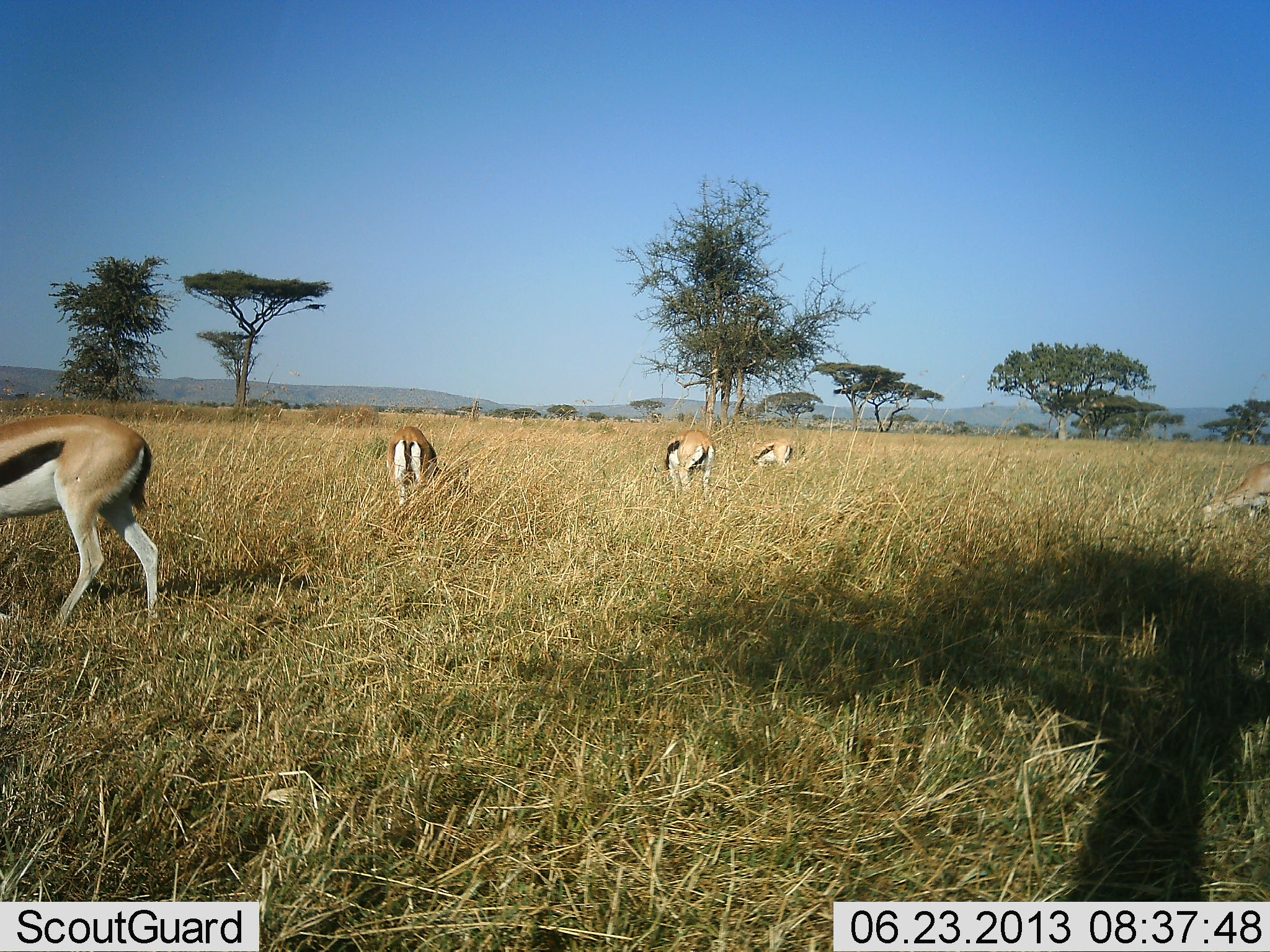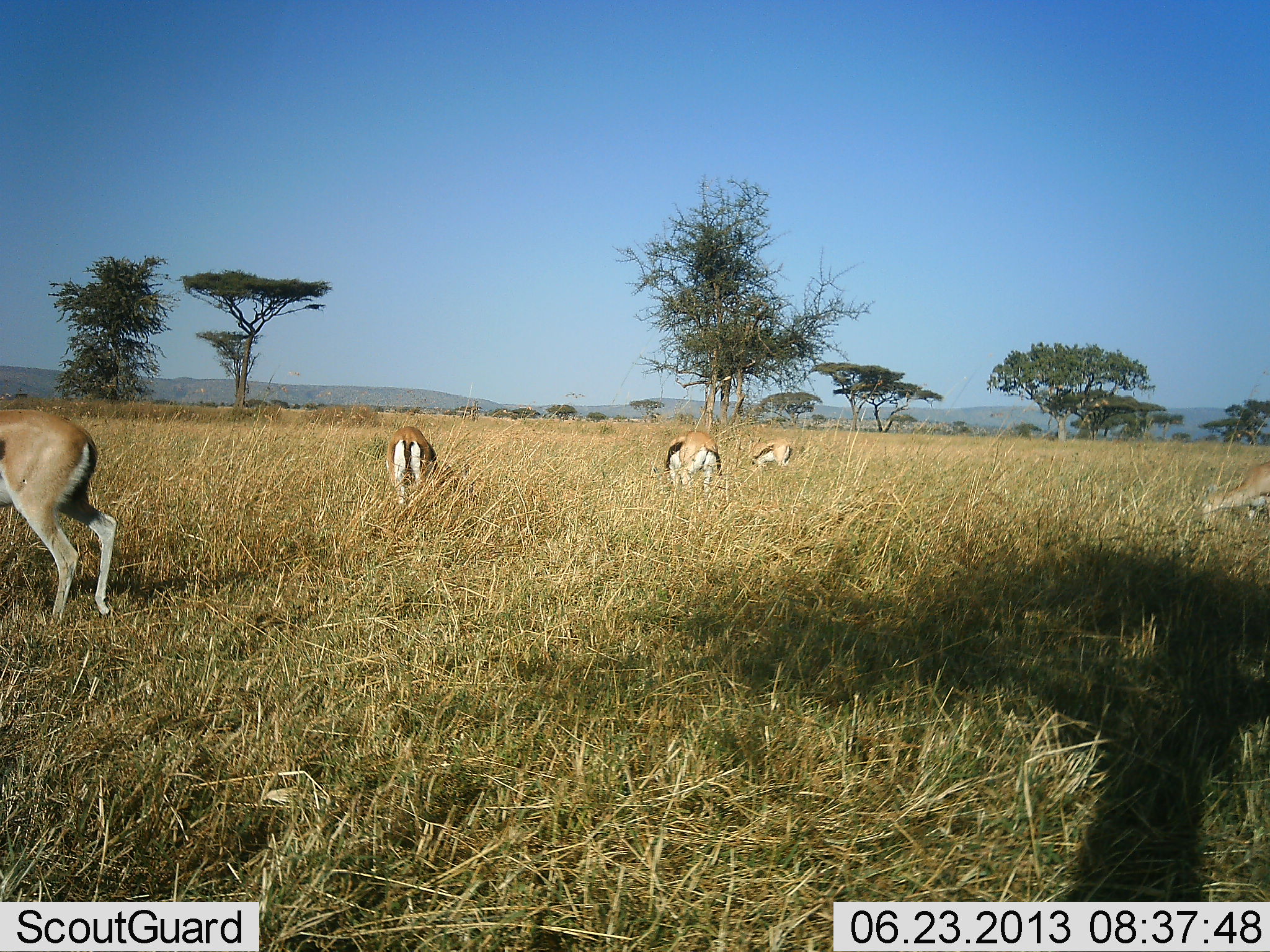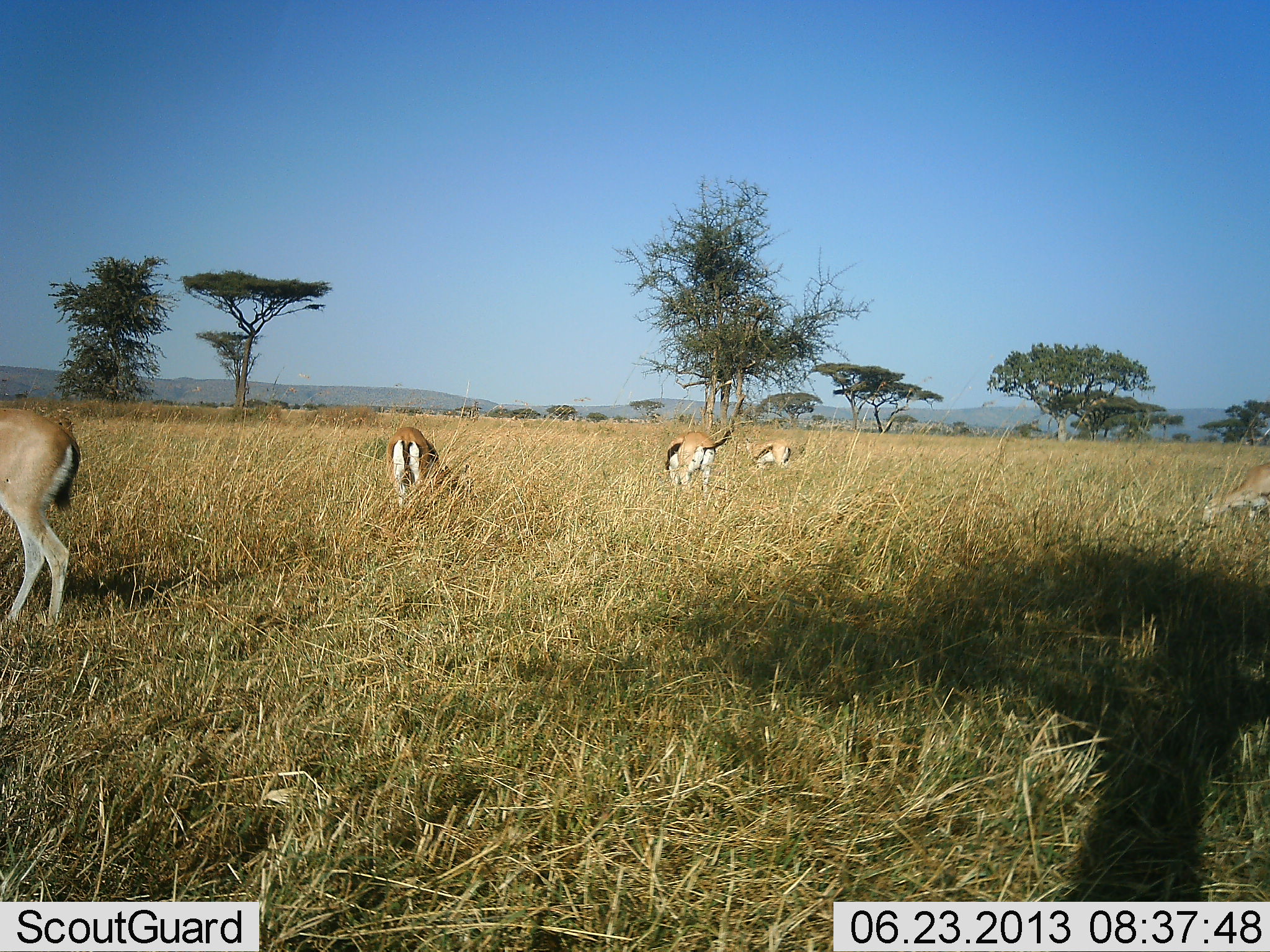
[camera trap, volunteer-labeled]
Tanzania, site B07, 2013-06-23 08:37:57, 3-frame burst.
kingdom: Animalia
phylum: Chordata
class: Mammalia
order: Artiodactyla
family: Bovidae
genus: Eudorcas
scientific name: Eudorcas thomsonii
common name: thomson's gazelle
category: gazellethomsons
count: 5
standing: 44%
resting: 0%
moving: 30%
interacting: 0%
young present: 0%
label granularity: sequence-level